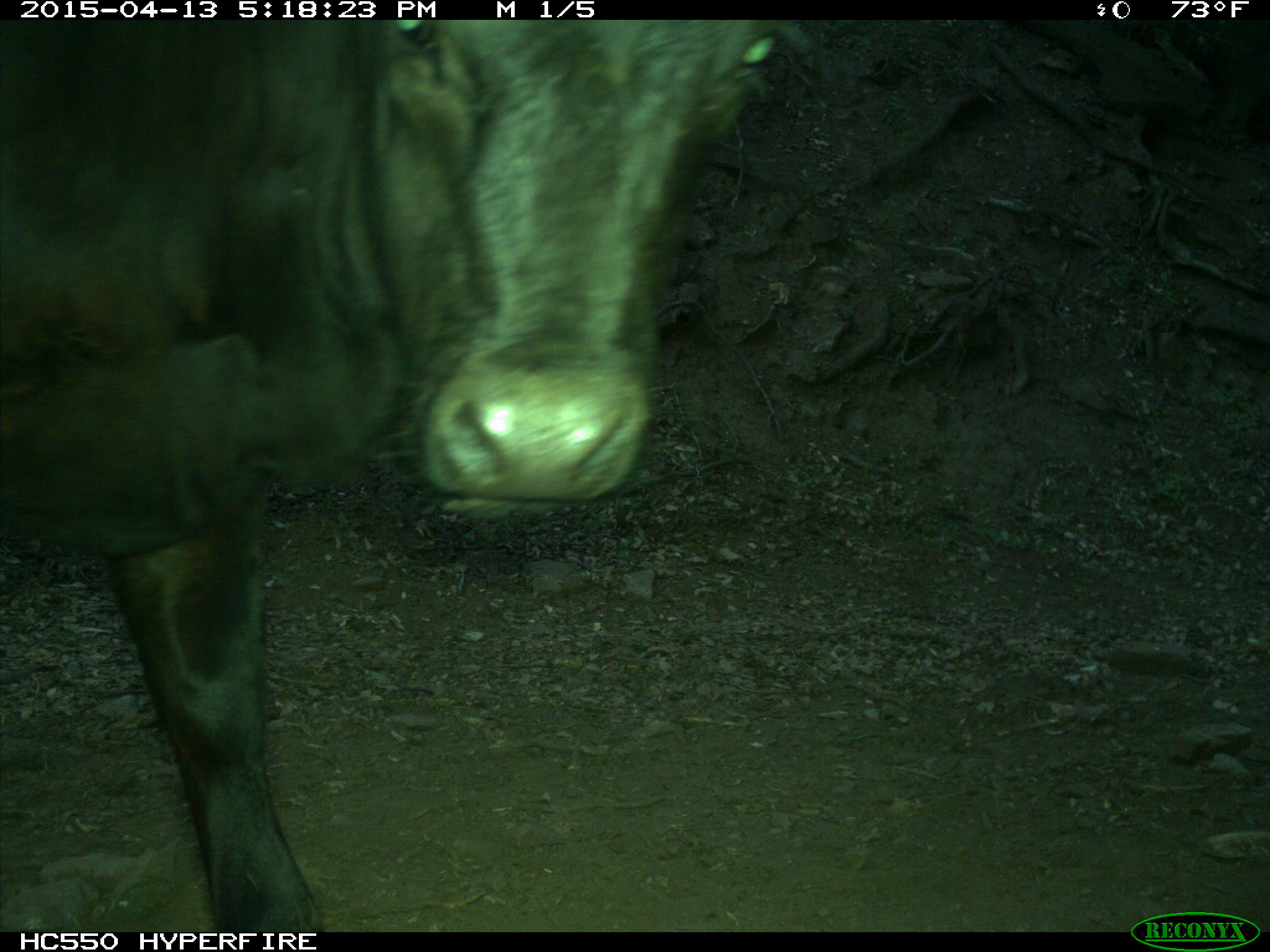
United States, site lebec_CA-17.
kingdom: Animalia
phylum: Chordata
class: Mammalia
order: Artiodactyla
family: Bovidae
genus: Bos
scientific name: Bos taurus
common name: domestic cow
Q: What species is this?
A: Bos taurus (domestic cow).